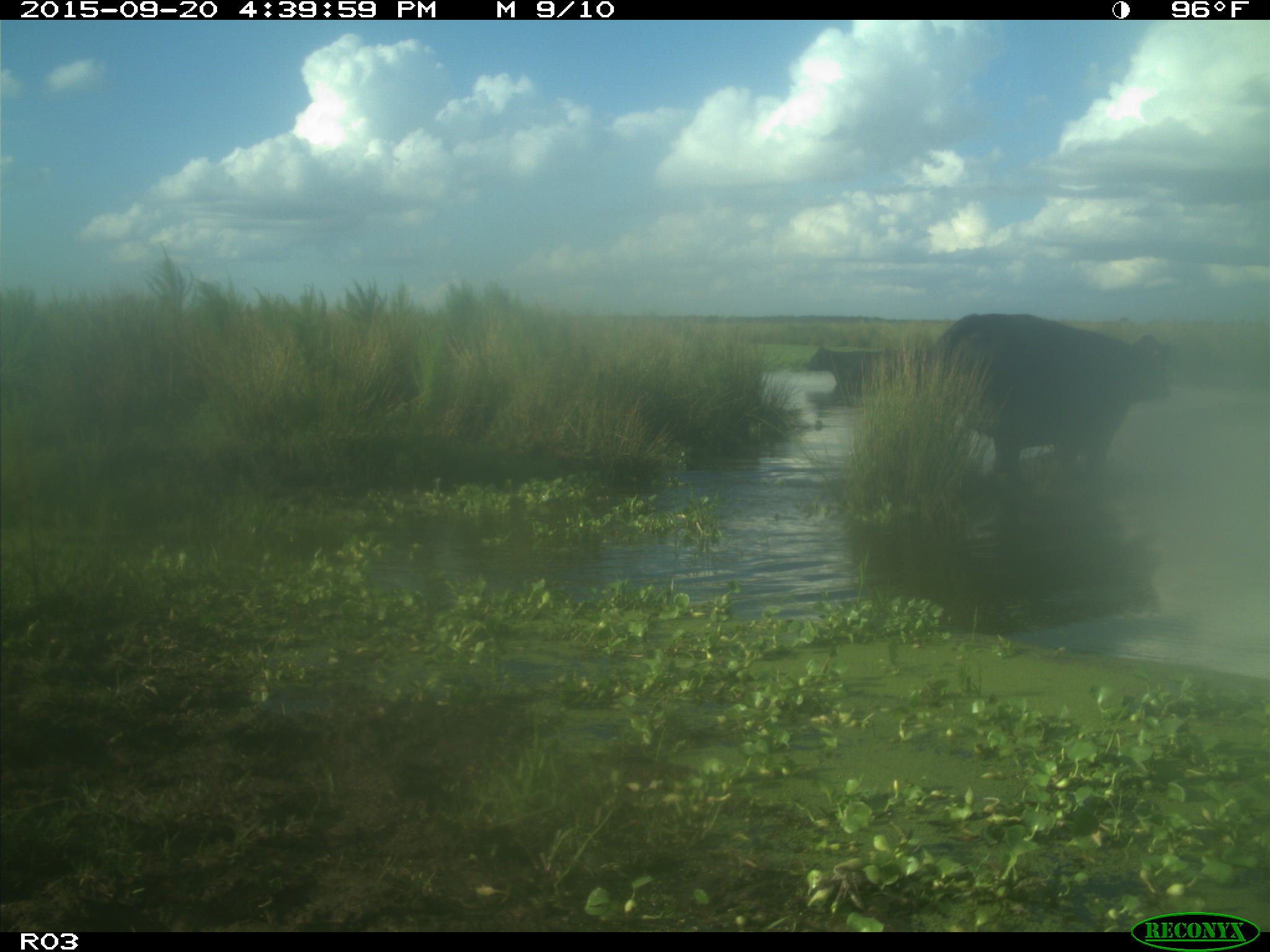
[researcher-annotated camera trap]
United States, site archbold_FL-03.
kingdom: Animalia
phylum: Chordata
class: Mammalia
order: Artiodactyla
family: Bovidae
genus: Bos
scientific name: Bos taurus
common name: domestic cow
Bos taurus (domestic cow).